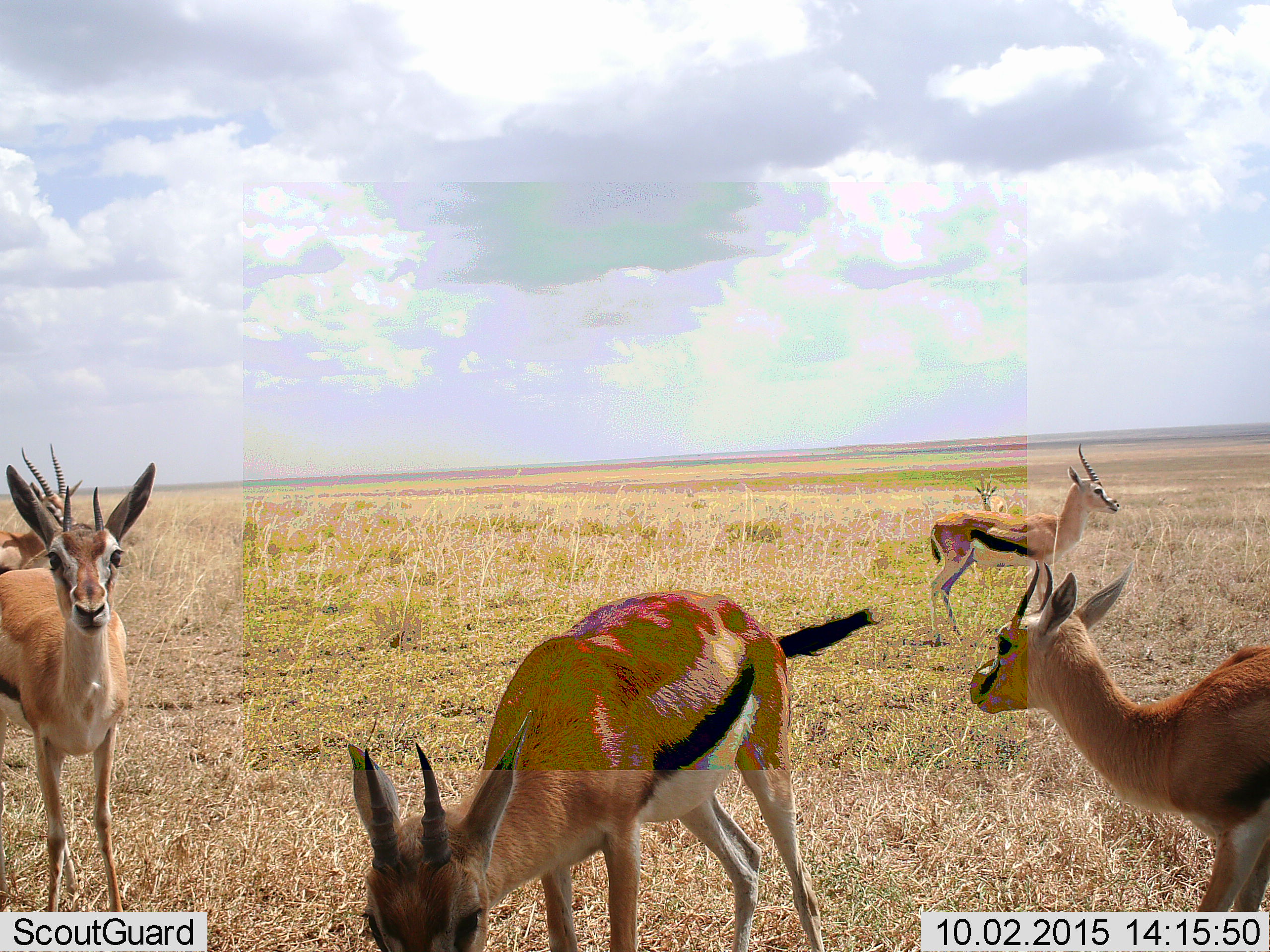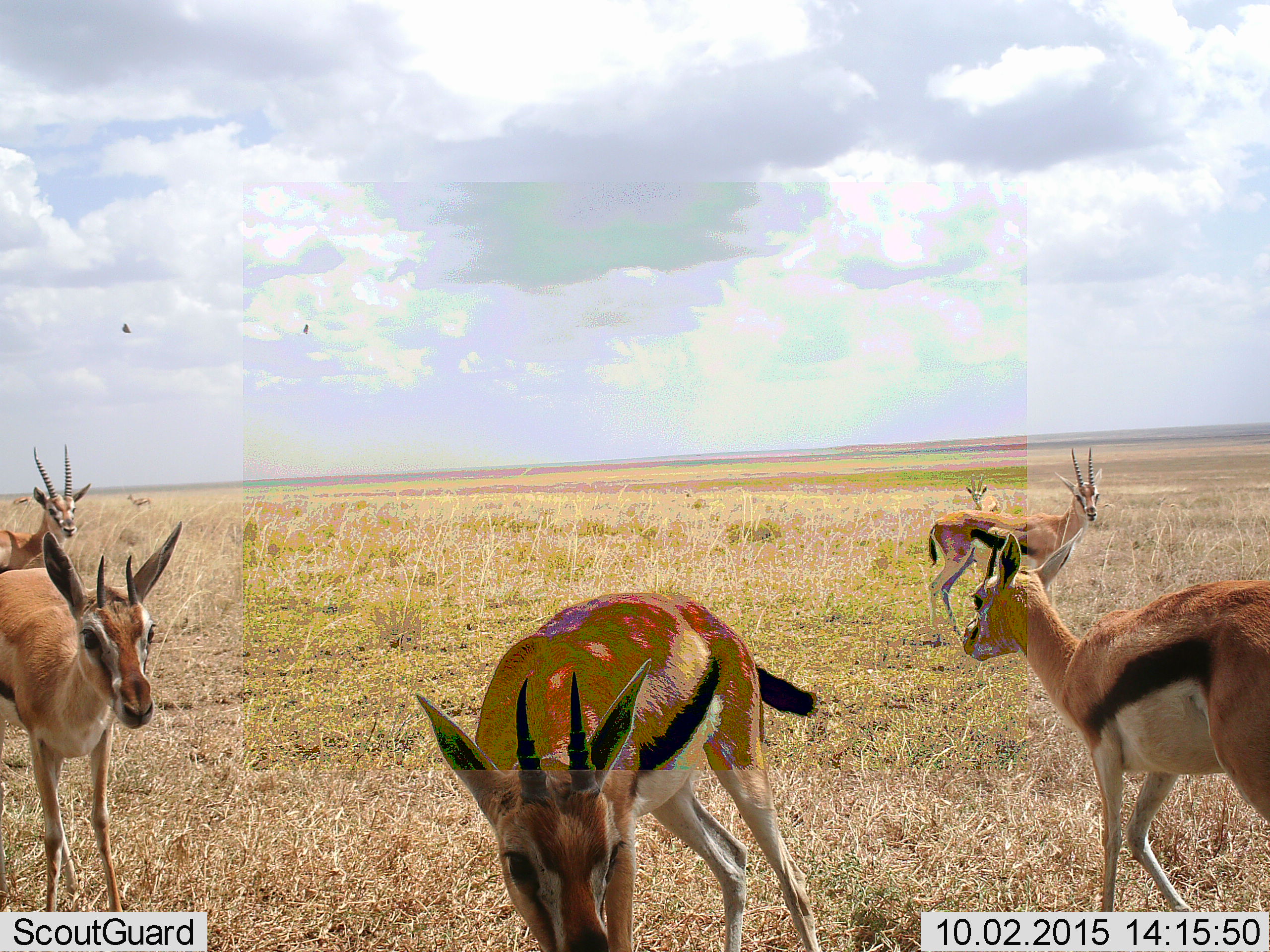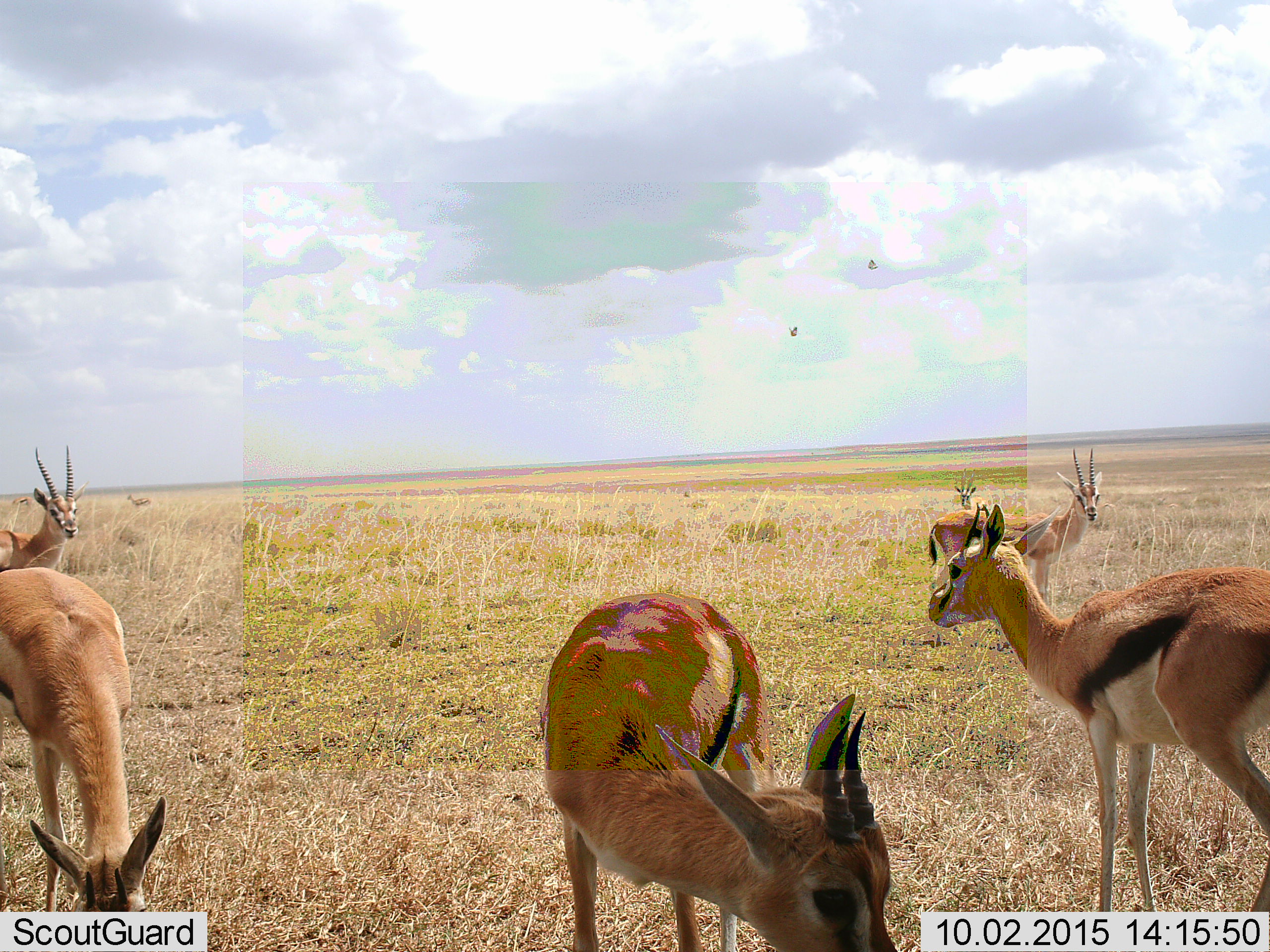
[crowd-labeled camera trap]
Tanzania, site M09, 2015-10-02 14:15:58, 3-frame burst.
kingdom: Animalia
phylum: Chordata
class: Mammalia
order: Artiodactyla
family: Bovidae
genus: Eudorcas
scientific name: Eudorcas thomsonii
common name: thomson's gazelle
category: gazellethomsons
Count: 6.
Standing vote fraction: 75%.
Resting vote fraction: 0%.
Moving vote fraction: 50%.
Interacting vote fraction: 0%.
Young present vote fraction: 12%.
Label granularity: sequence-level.